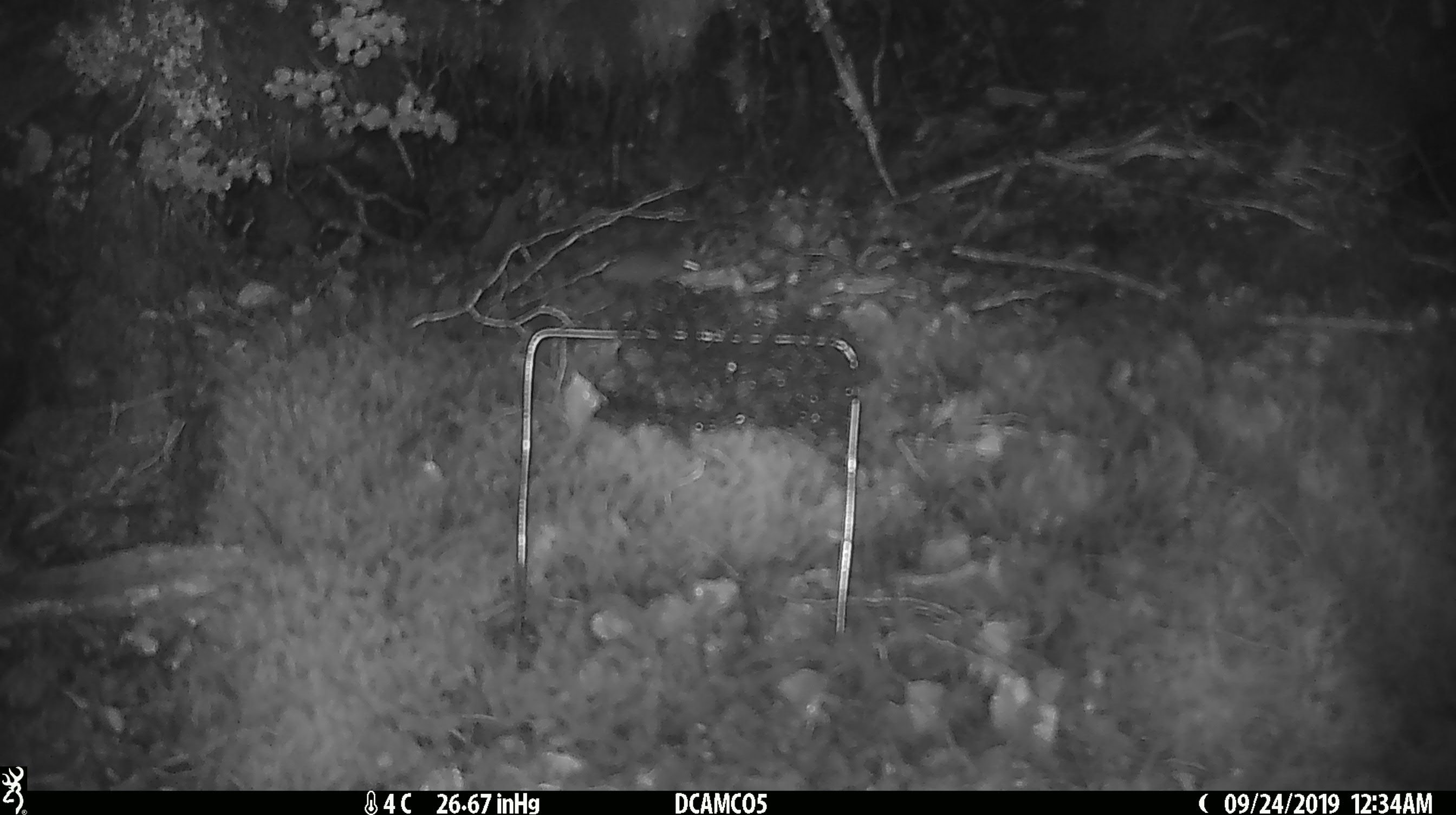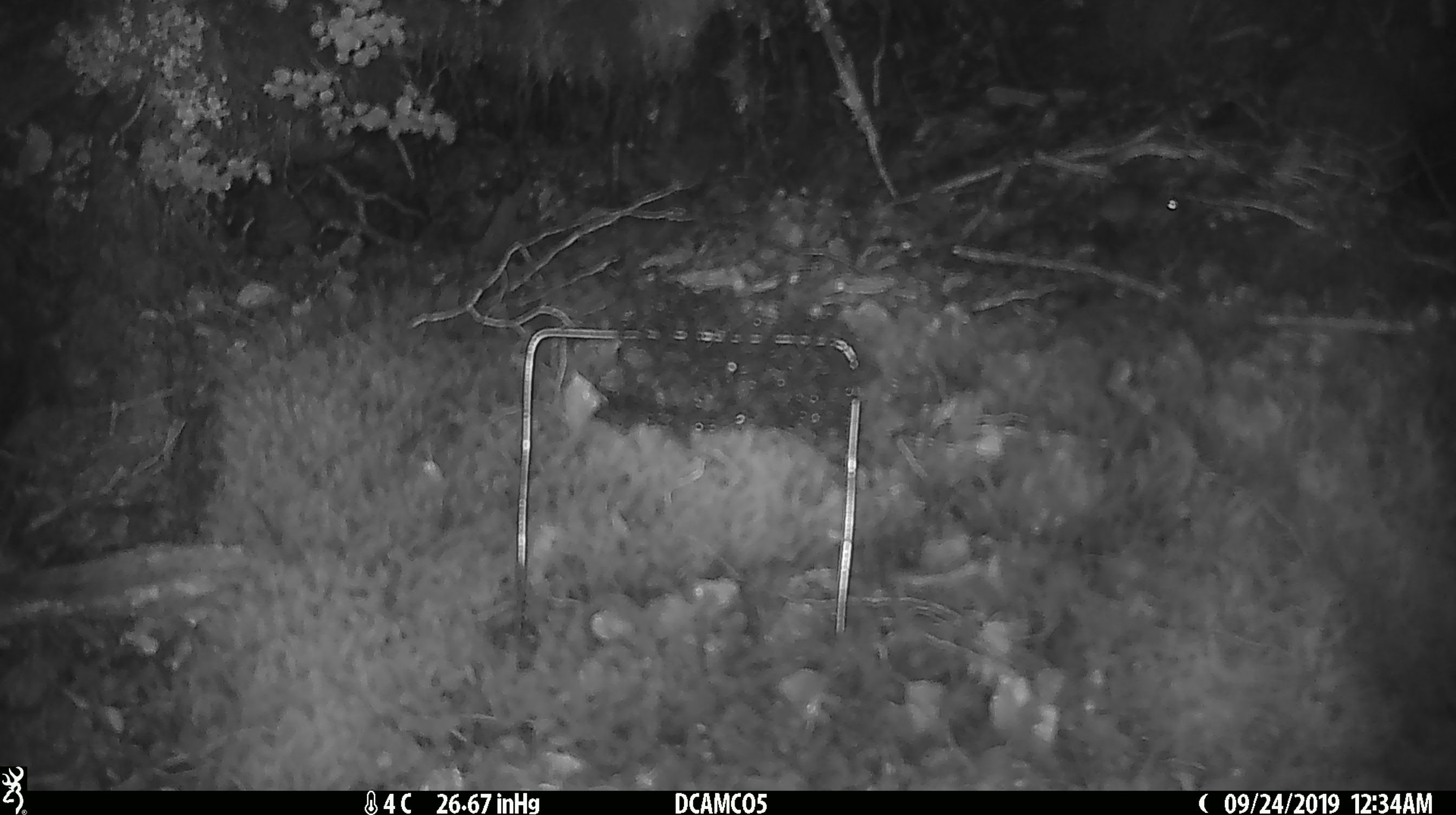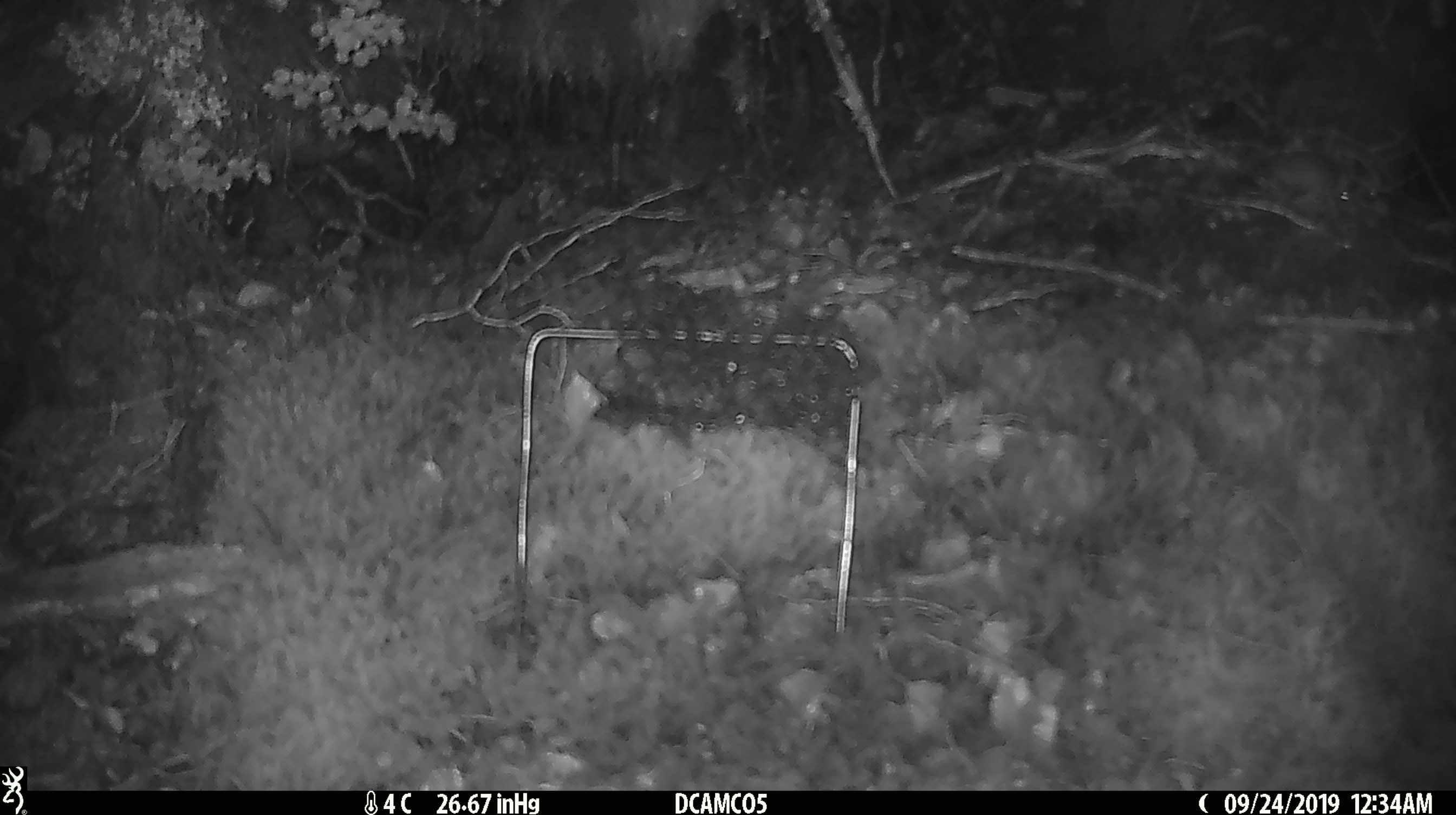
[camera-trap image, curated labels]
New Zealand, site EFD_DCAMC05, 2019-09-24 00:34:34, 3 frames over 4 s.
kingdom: Animalia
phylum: Chordata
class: Mammalia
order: Rodentia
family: Muridae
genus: Mus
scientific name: Mus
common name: mouse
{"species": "mouse (Mus)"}